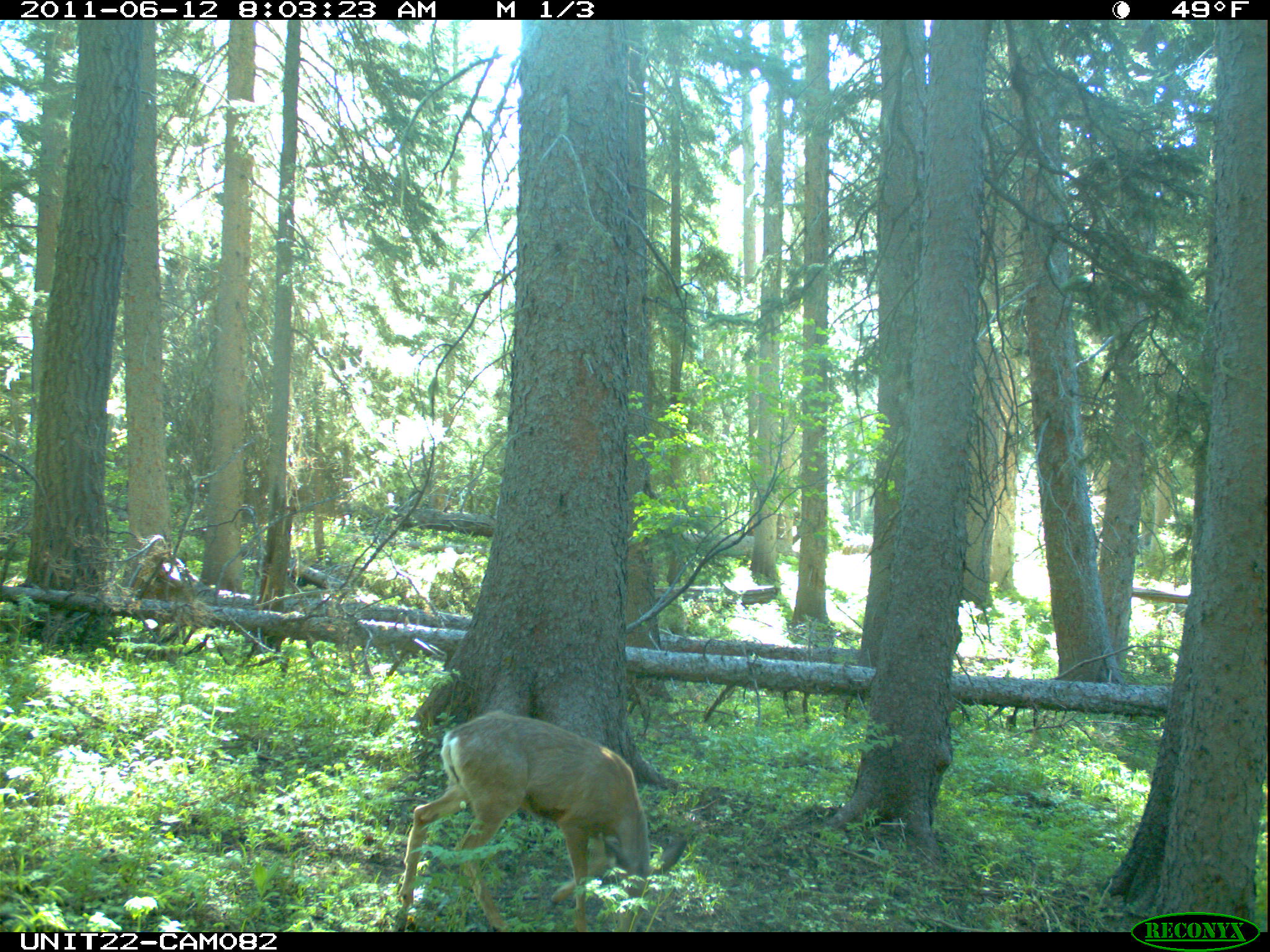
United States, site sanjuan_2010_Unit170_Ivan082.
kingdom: Animalia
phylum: Chordata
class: Mammalia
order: Artiodactyla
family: Cervidae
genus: Odocoileus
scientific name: Odocoileus hemionus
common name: mule deer